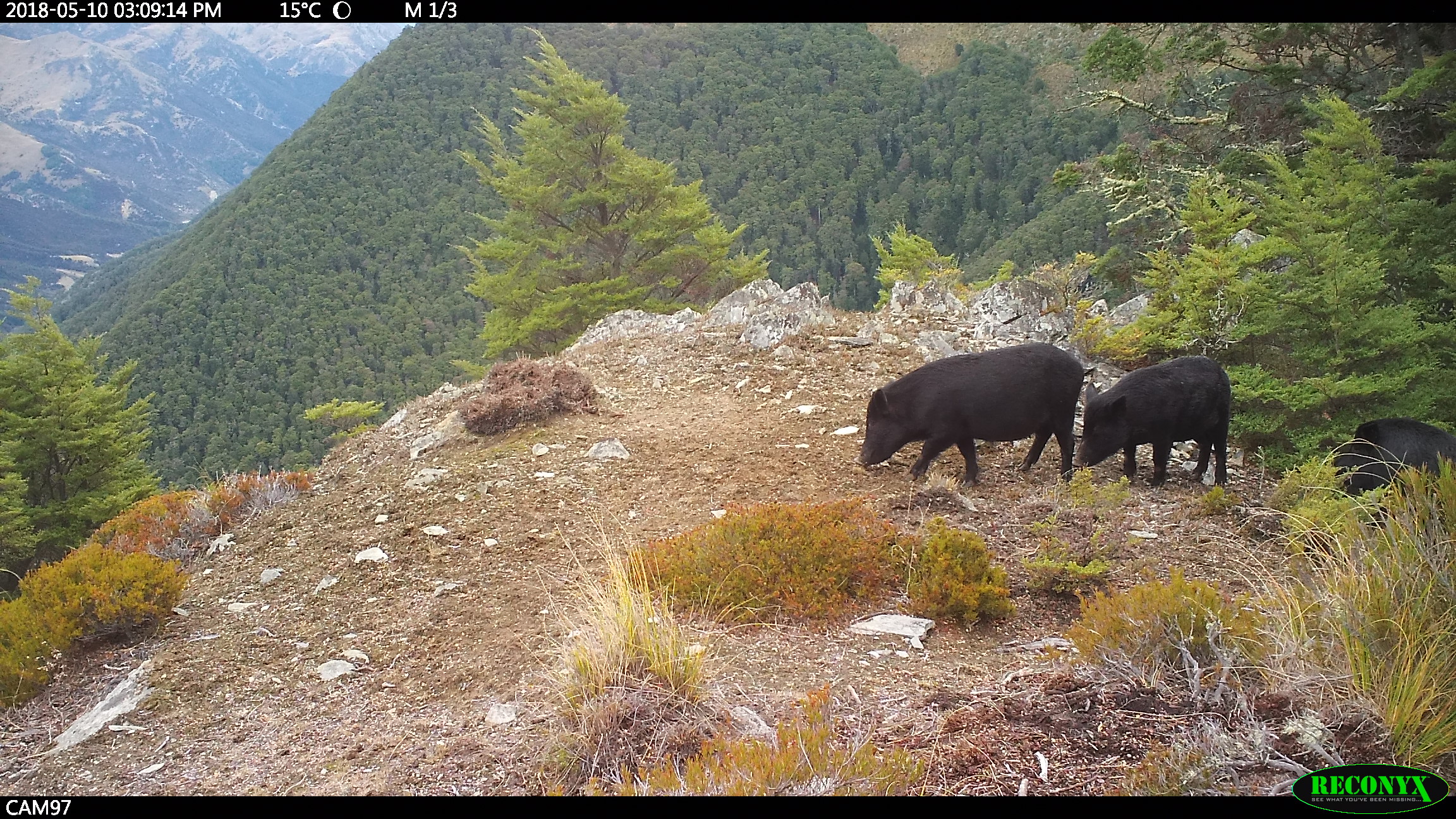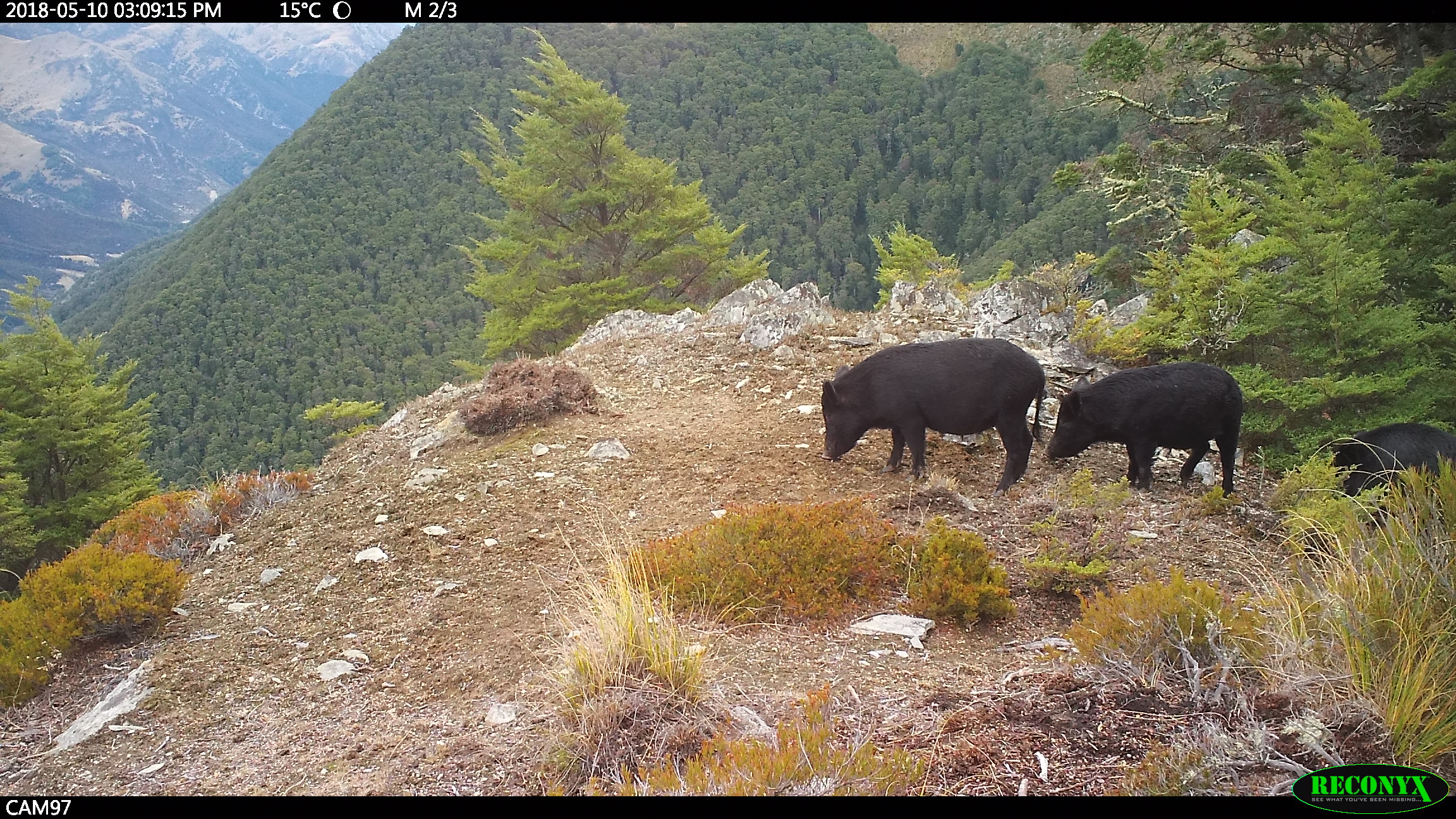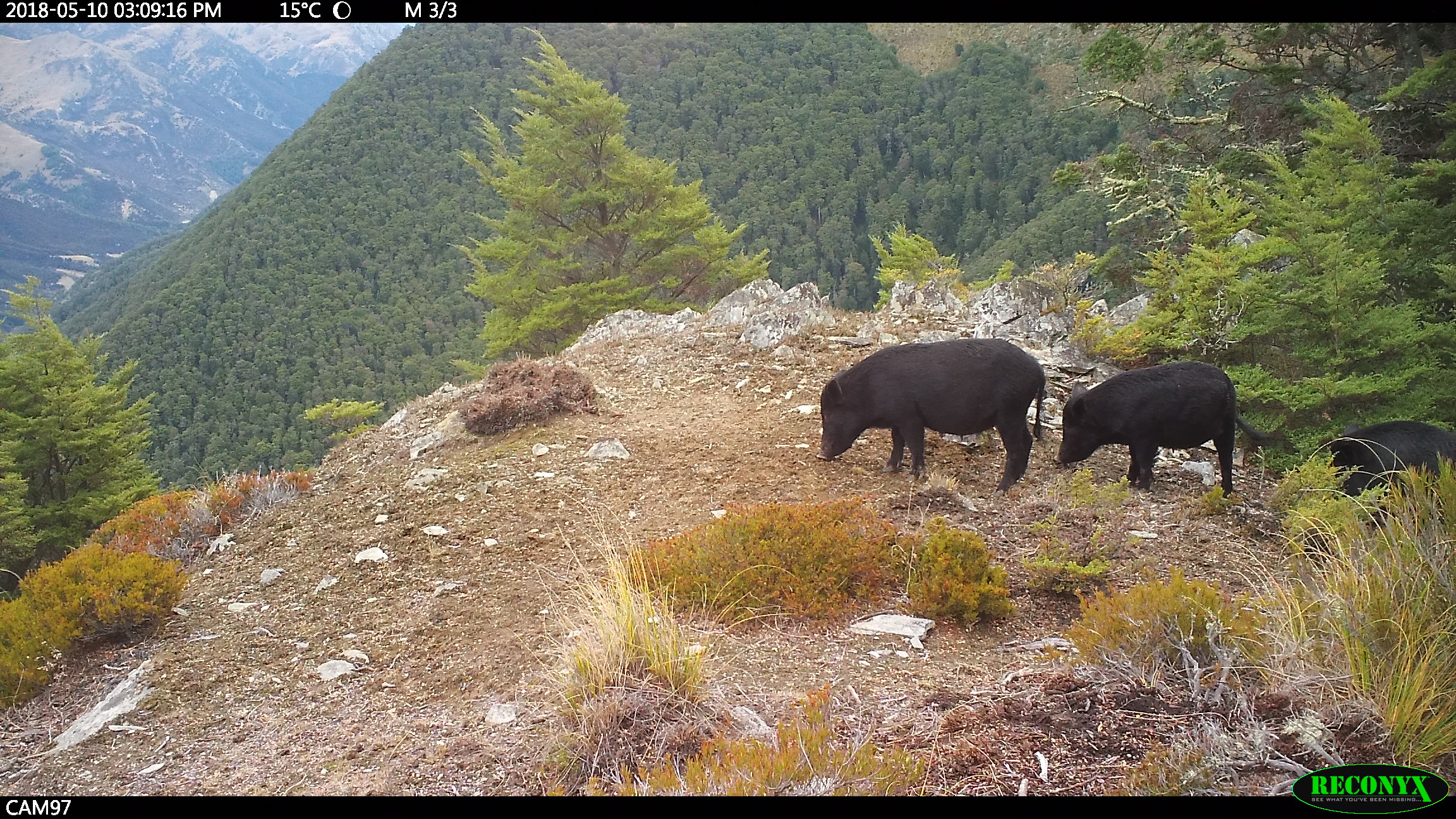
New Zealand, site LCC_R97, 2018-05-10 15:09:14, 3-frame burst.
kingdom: Animalia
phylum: Chordata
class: Mammalia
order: Artiodactyla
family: Suidae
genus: Sus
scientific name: Sus scrofa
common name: pig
Pig (Sus scrofa).